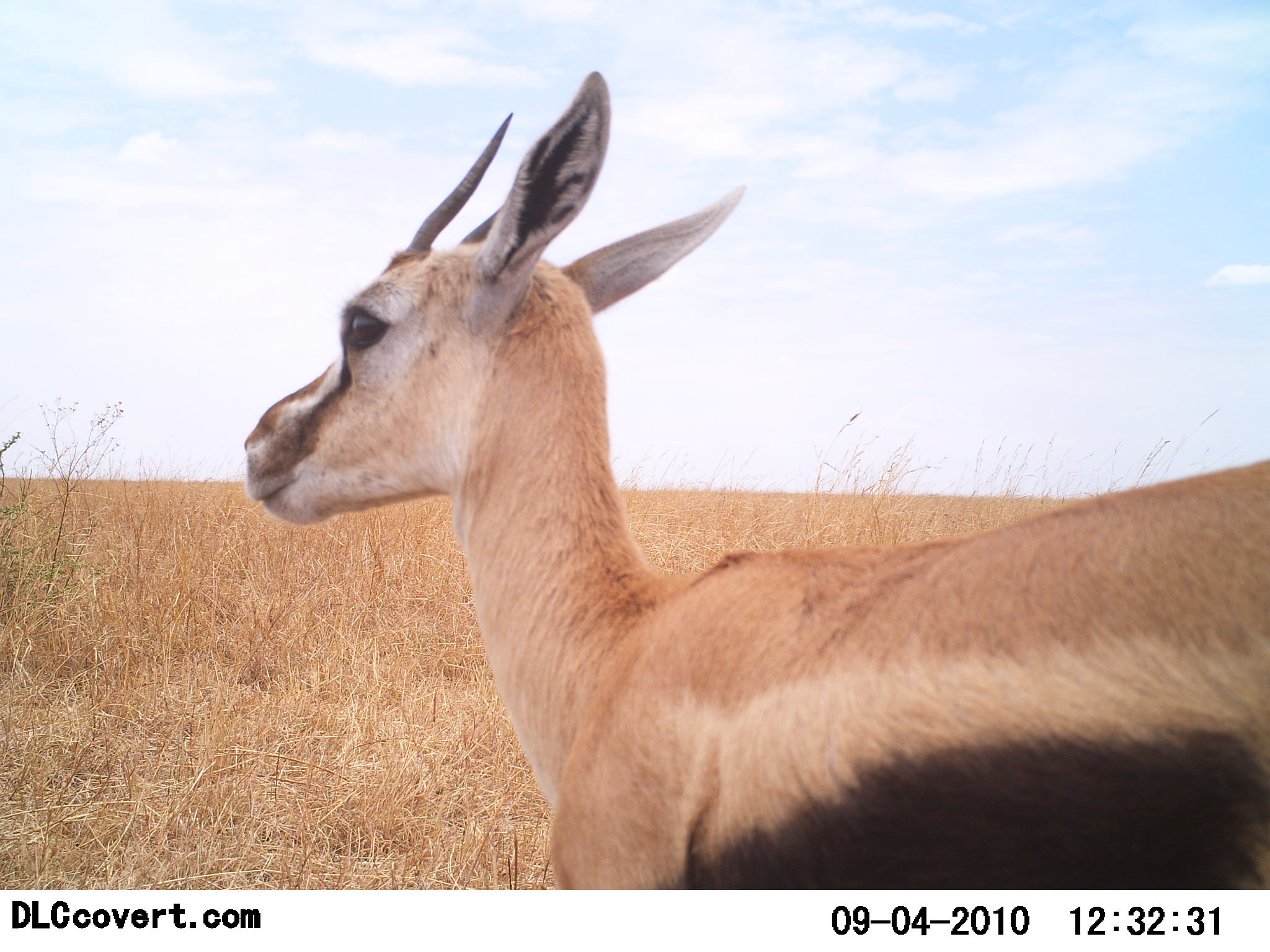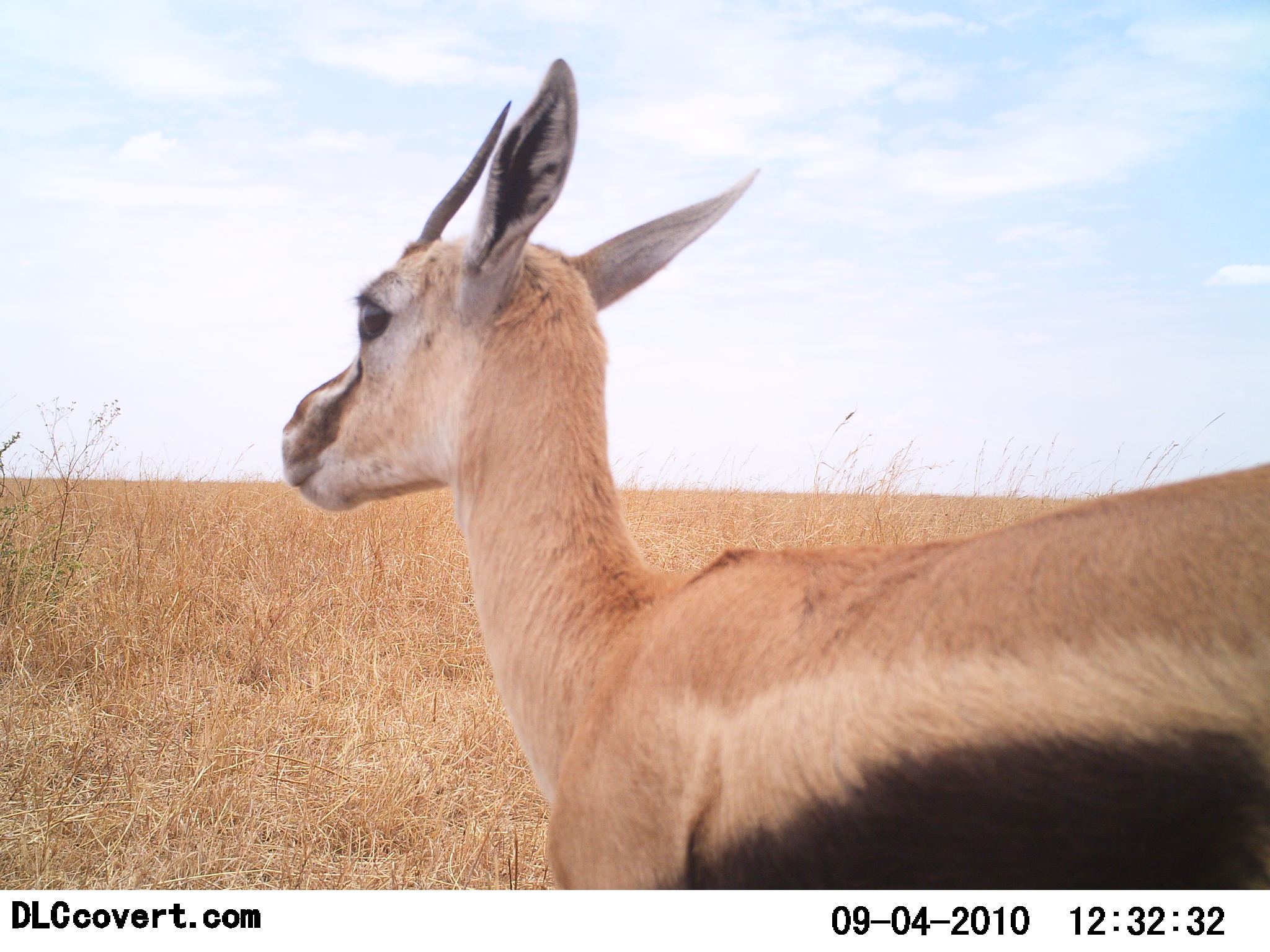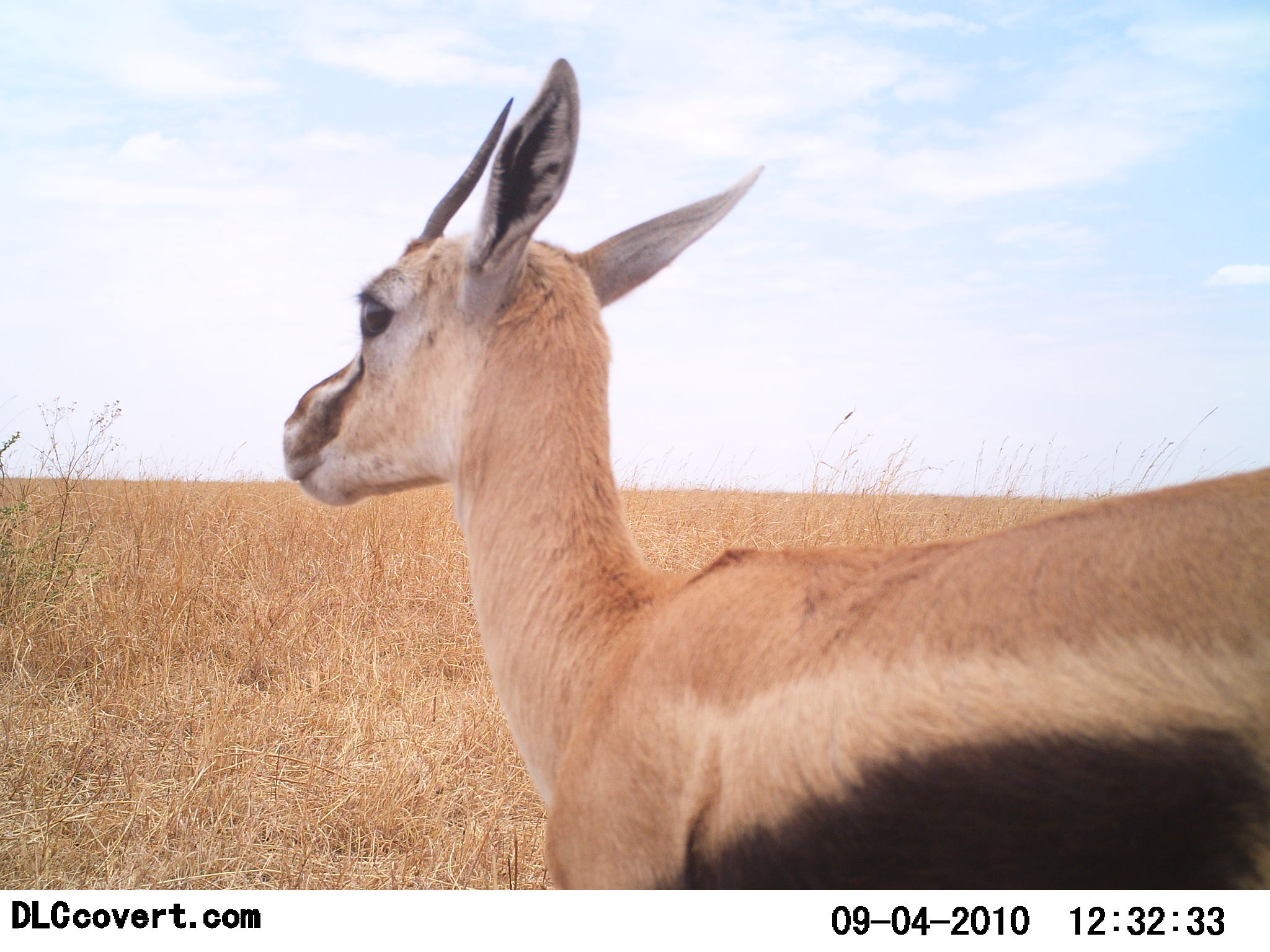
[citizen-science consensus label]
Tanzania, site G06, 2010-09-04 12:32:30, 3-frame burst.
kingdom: Animalia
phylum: Chordata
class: Mammalia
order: Artiodactyla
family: Bovidae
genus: Eudorcas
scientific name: Eudorcas thomsonii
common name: thomson's gazelle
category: gazellethomsons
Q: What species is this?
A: Gazellethomsons (thomson's gazelle) (Eudorcas thomsonii).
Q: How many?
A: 1.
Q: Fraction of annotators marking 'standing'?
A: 100%.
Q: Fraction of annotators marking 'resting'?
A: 6%.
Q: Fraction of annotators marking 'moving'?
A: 0%.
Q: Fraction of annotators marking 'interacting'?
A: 0%.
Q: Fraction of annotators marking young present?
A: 0%.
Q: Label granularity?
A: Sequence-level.